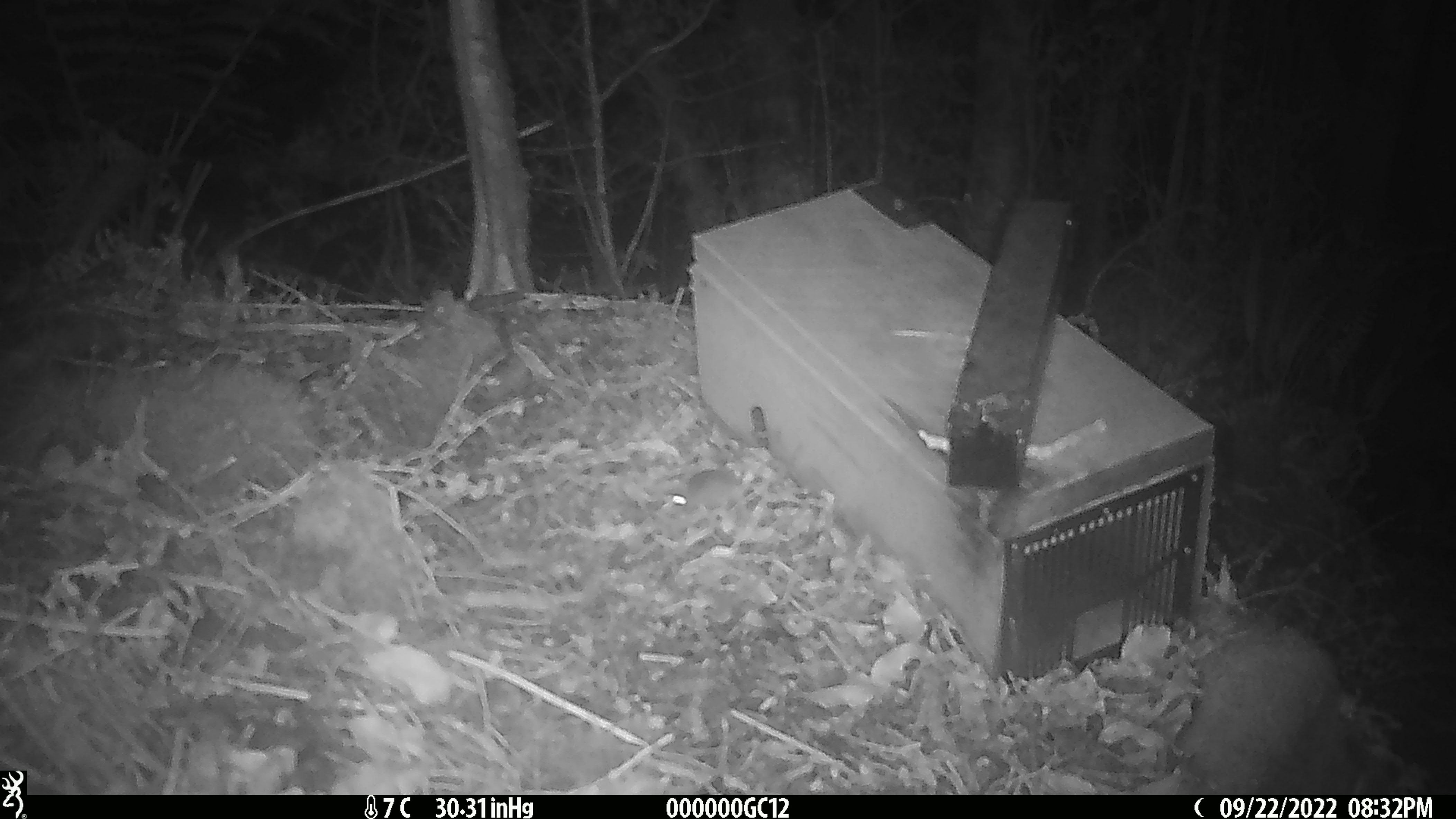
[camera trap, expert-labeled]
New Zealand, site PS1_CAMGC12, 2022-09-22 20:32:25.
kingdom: Animalia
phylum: Chordata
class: Mammalia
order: Rodentia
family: Muridae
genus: Mus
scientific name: Mus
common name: mouse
Mouse (Mus).